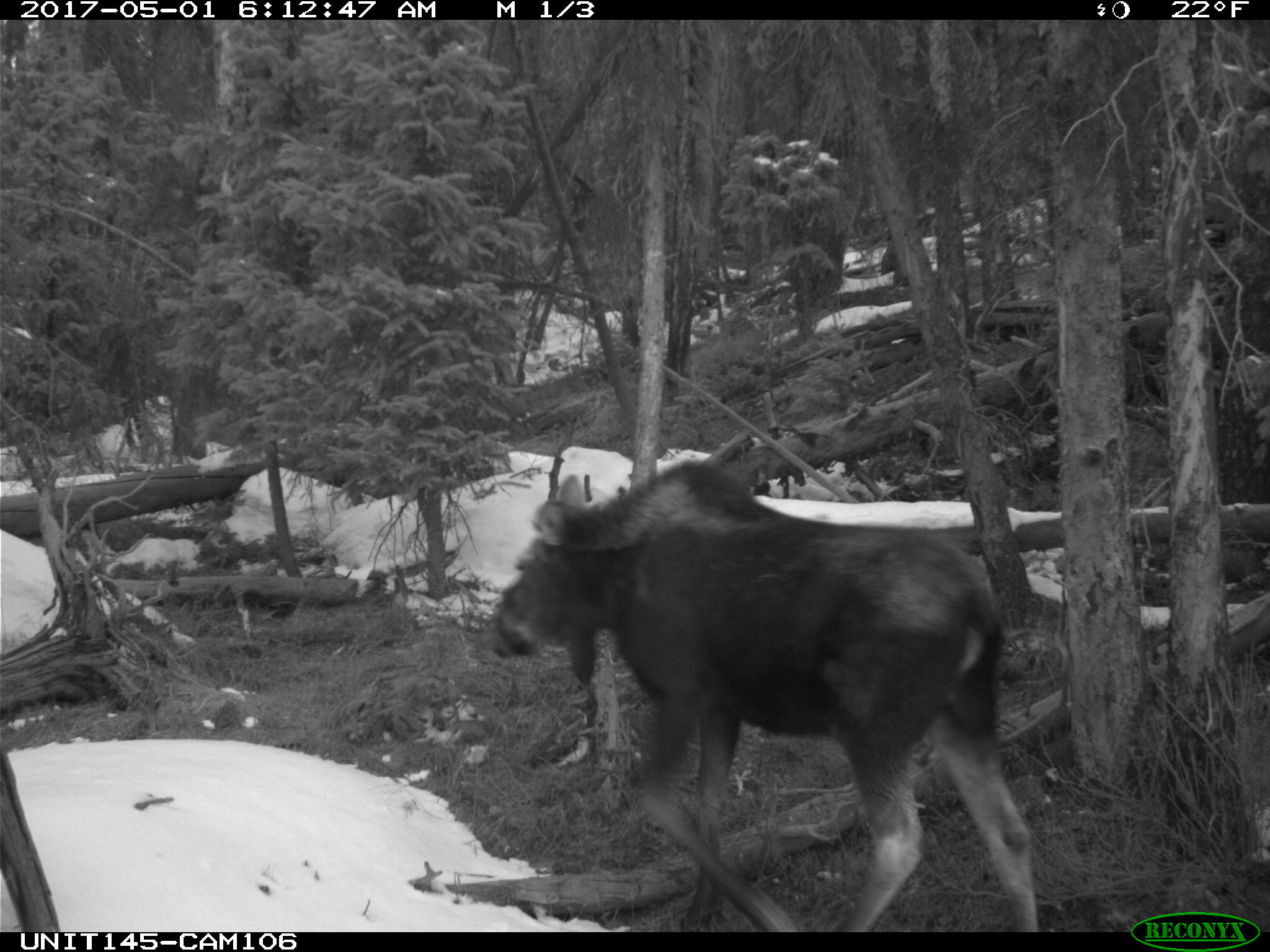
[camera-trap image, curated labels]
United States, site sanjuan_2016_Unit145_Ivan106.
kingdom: Animalia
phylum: Chordata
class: Mammalia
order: Artiodactyla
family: Cervidae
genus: Alces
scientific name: Alces alces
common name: moose